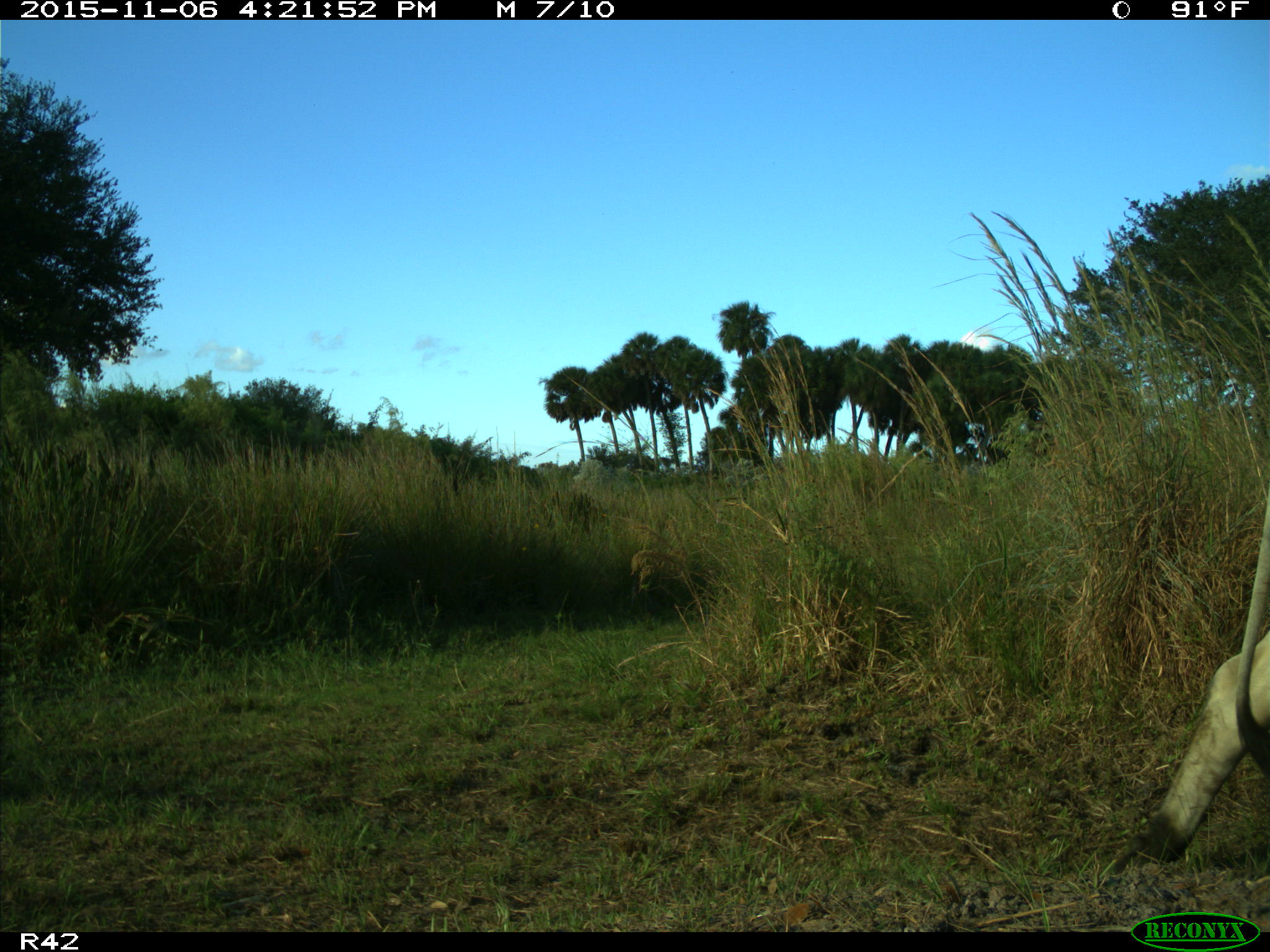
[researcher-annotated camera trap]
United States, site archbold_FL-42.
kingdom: Animalia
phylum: Chordata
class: Mammalia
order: Artiodactyla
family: Bovidae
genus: Bos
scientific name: Bos taurus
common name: domestic cow